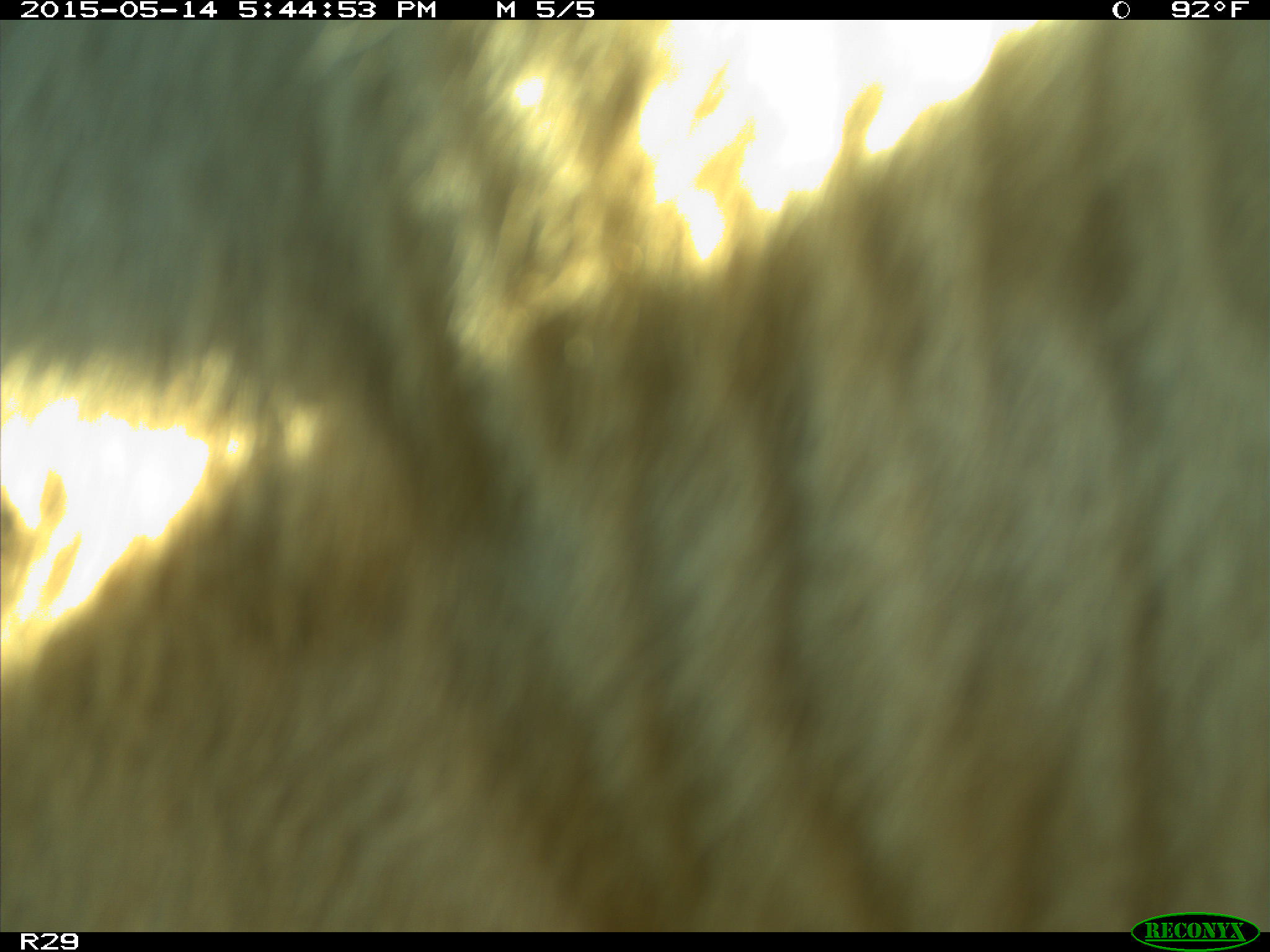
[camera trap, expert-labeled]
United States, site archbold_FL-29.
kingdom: Animalia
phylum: Chordata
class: Mammalia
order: Artiodactyla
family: Bovidae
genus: Bos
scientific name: Bos taurus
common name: domestic cow